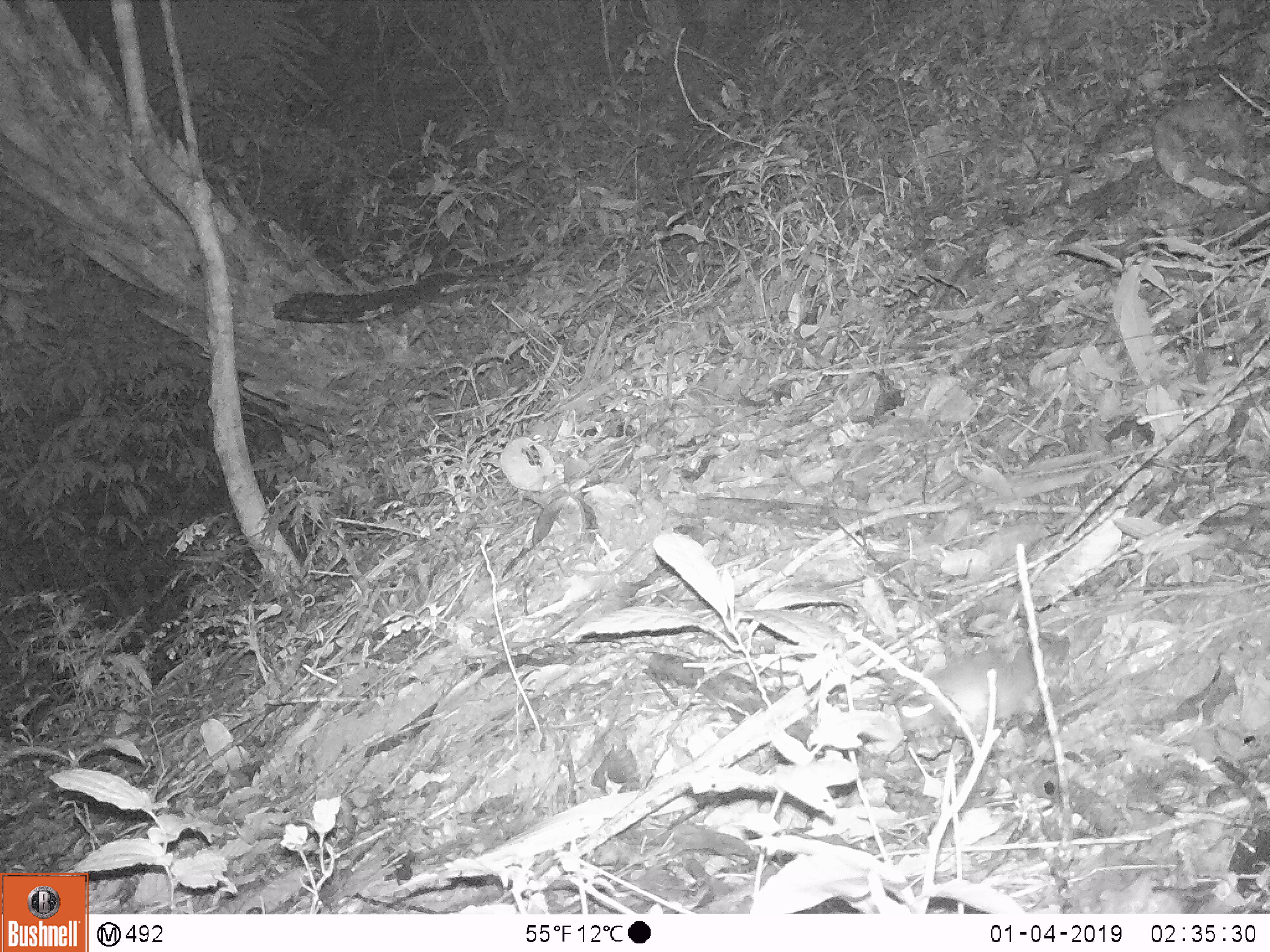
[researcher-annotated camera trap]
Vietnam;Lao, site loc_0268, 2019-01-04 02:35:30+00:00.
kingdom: Animalia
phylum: Chordata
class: Mammalia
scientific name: Mammalia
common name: mammal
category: unidentified small mammal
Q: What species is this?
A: Unidentified small mammal (mammal) (Mammalia).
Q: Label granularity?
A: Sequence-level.